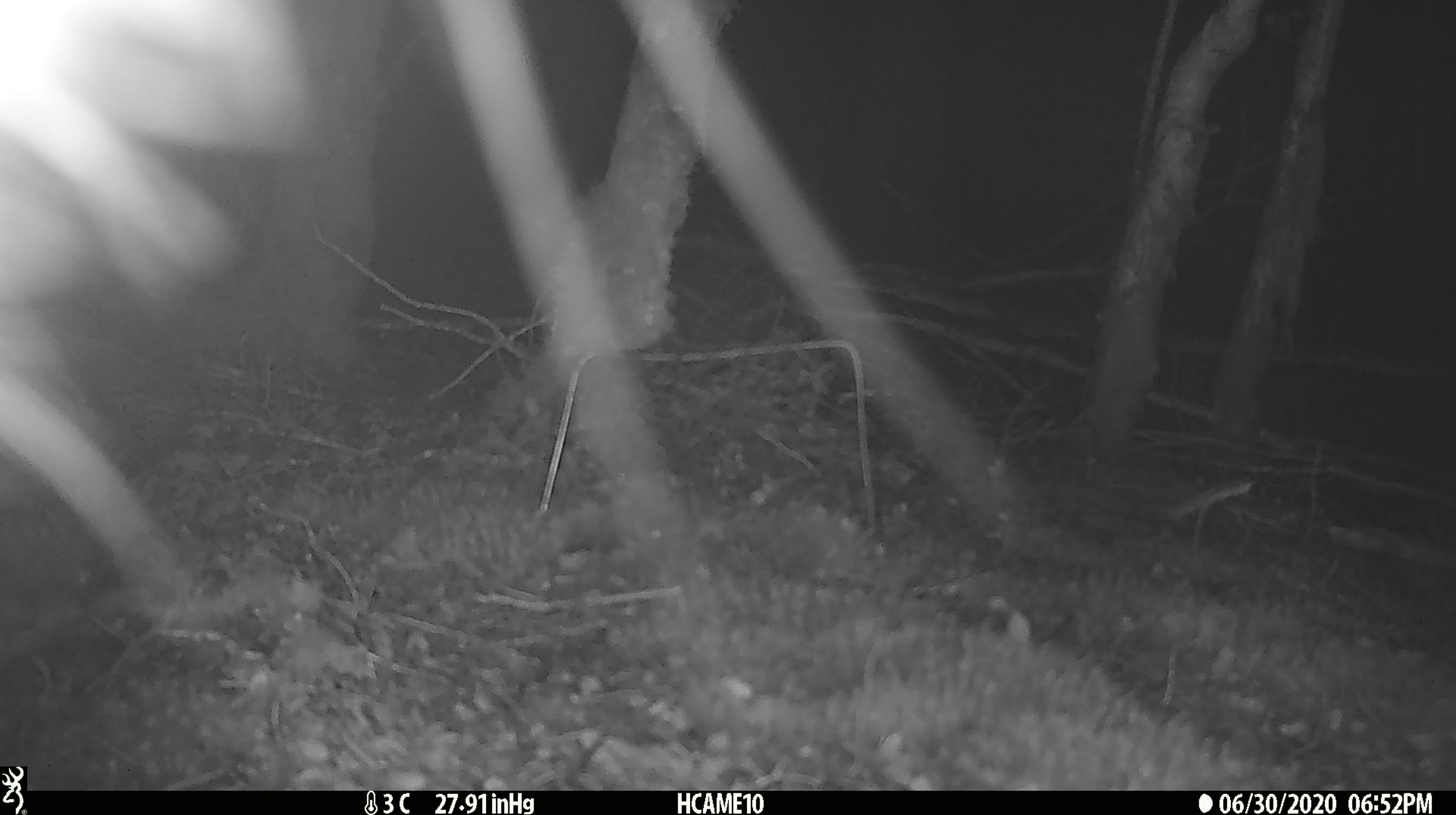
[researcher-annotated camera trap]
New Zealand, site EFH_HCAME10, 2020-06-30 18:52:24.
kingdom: Animalia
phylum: Chordata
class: Mammalia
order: Carnivora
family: Felidae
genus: Felis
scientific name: Felis catus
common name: domestic cat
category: cat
Cat (domestic cat) (Felis catus).